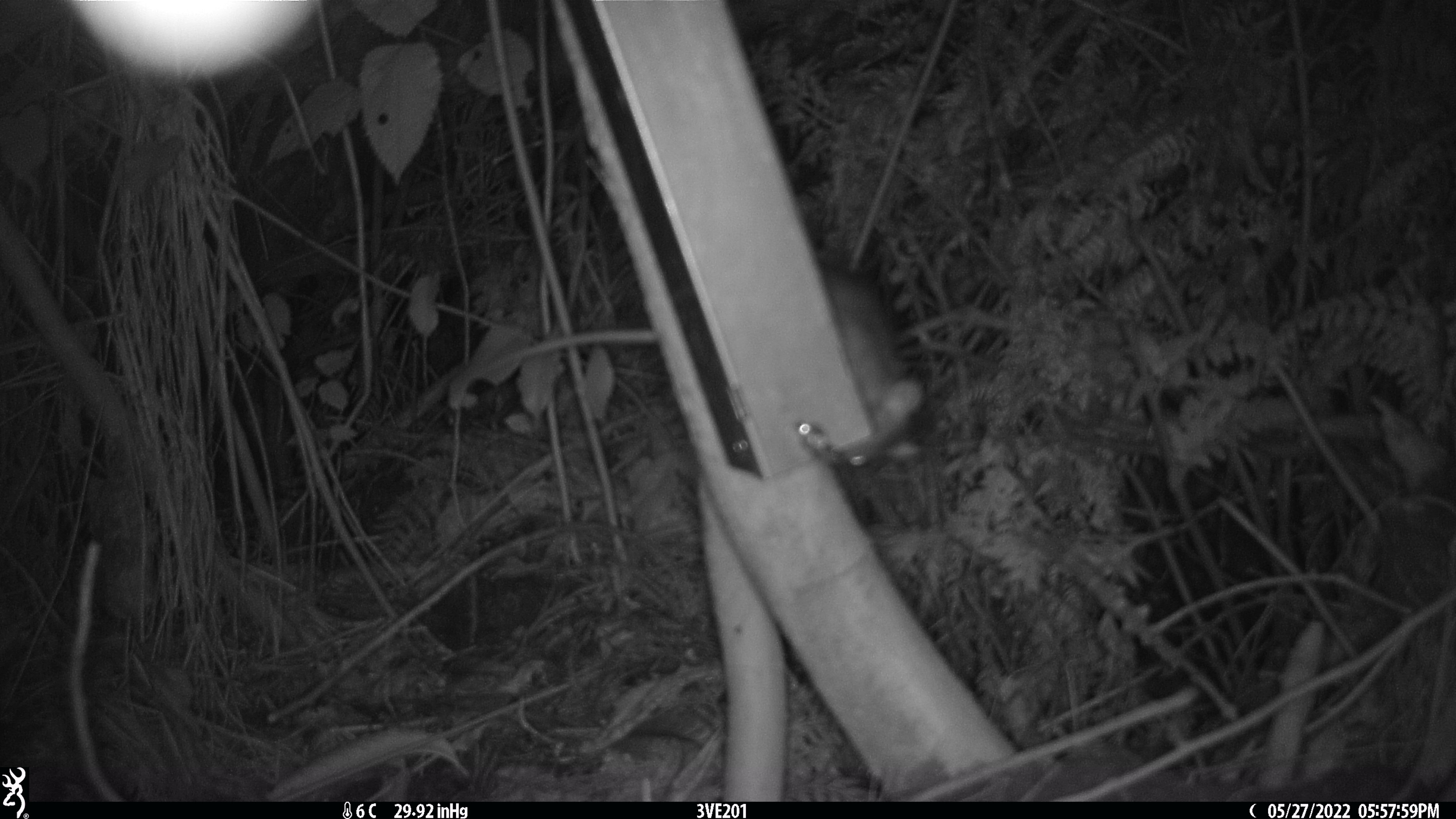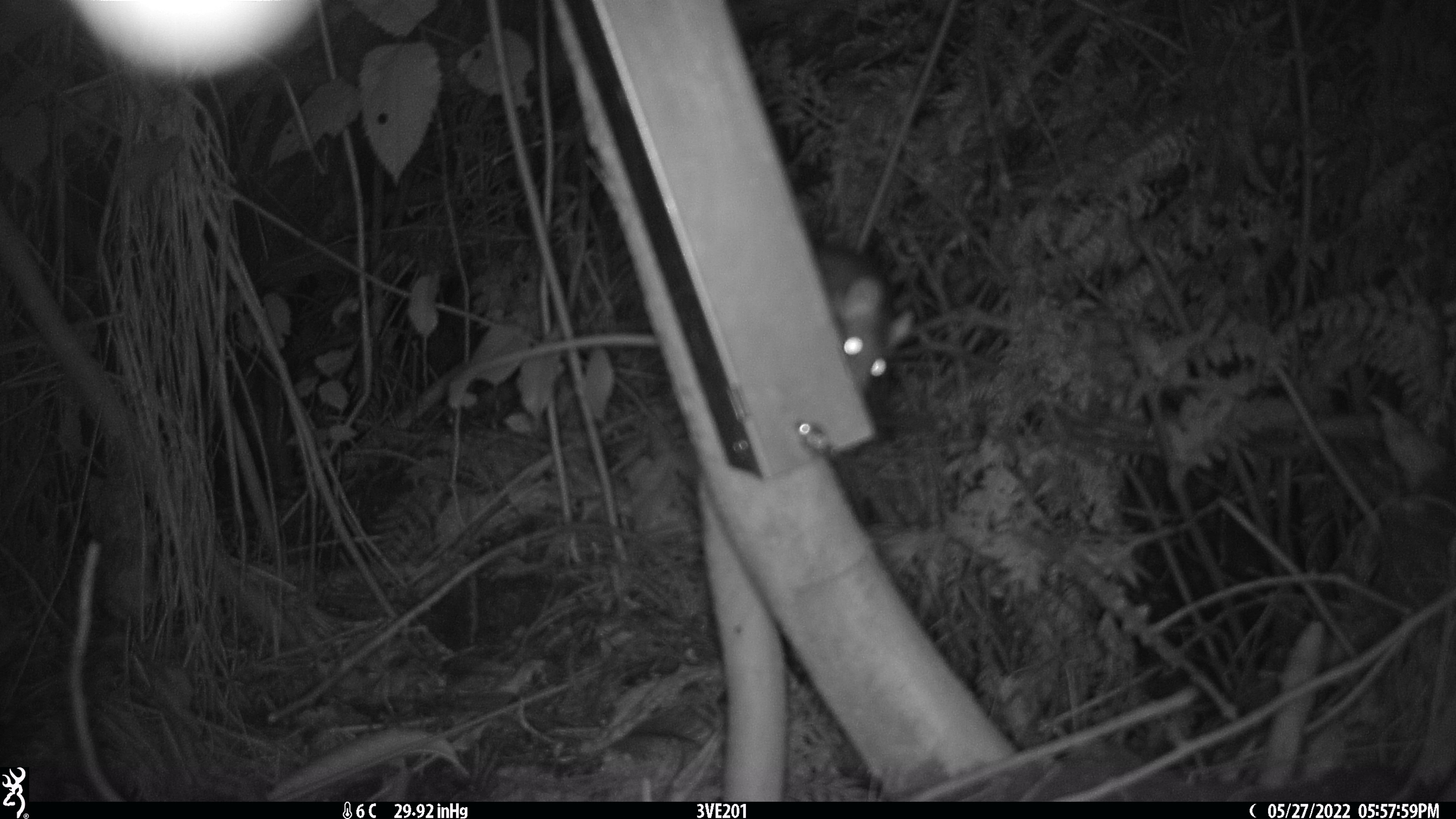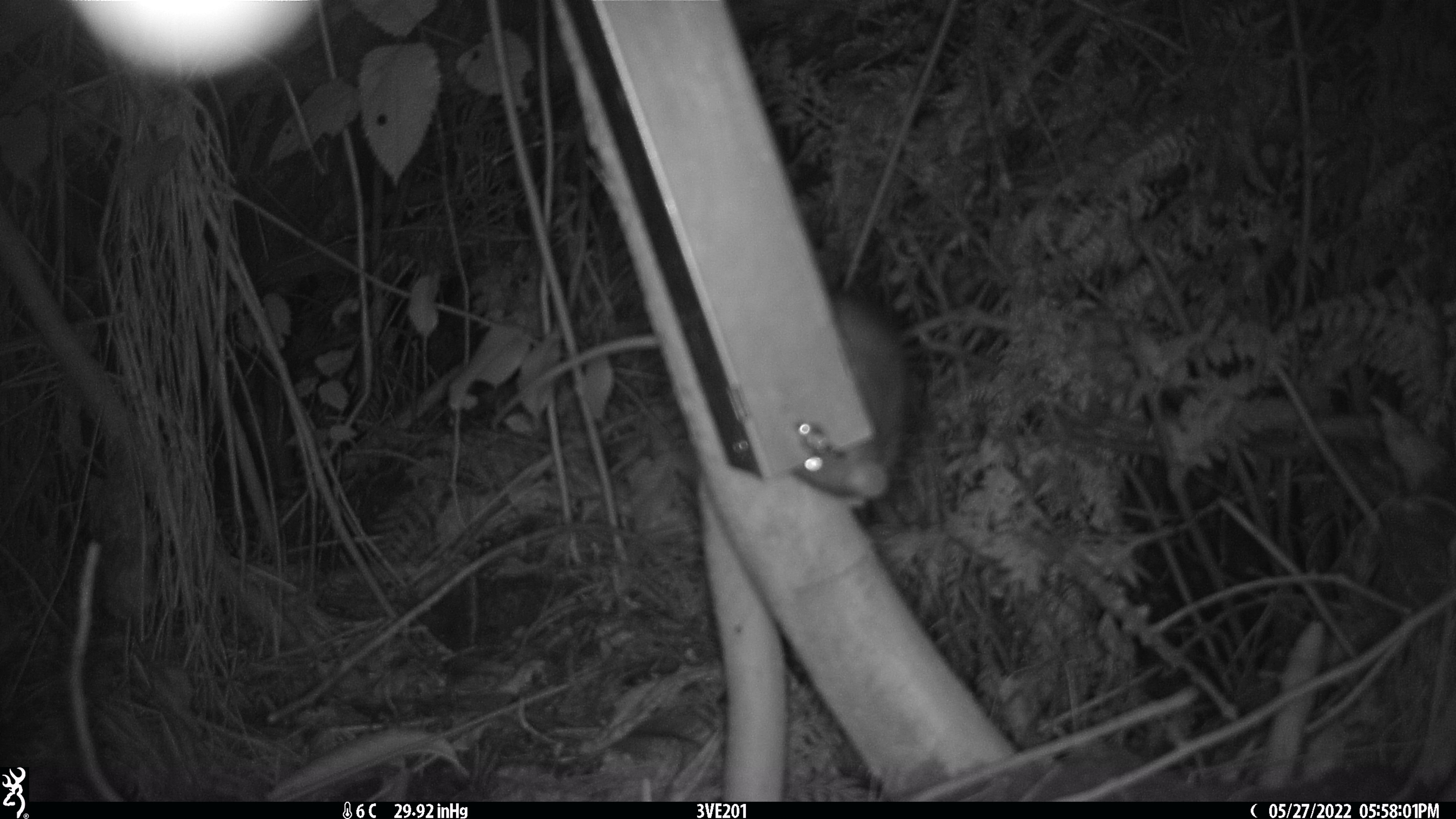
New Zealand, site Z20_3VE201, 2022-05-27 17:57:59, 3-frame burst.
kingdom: Animalia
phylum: Chordata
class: Mammalia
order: Rodentia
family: Muridae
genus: Rattus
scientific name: Rattus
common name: rat